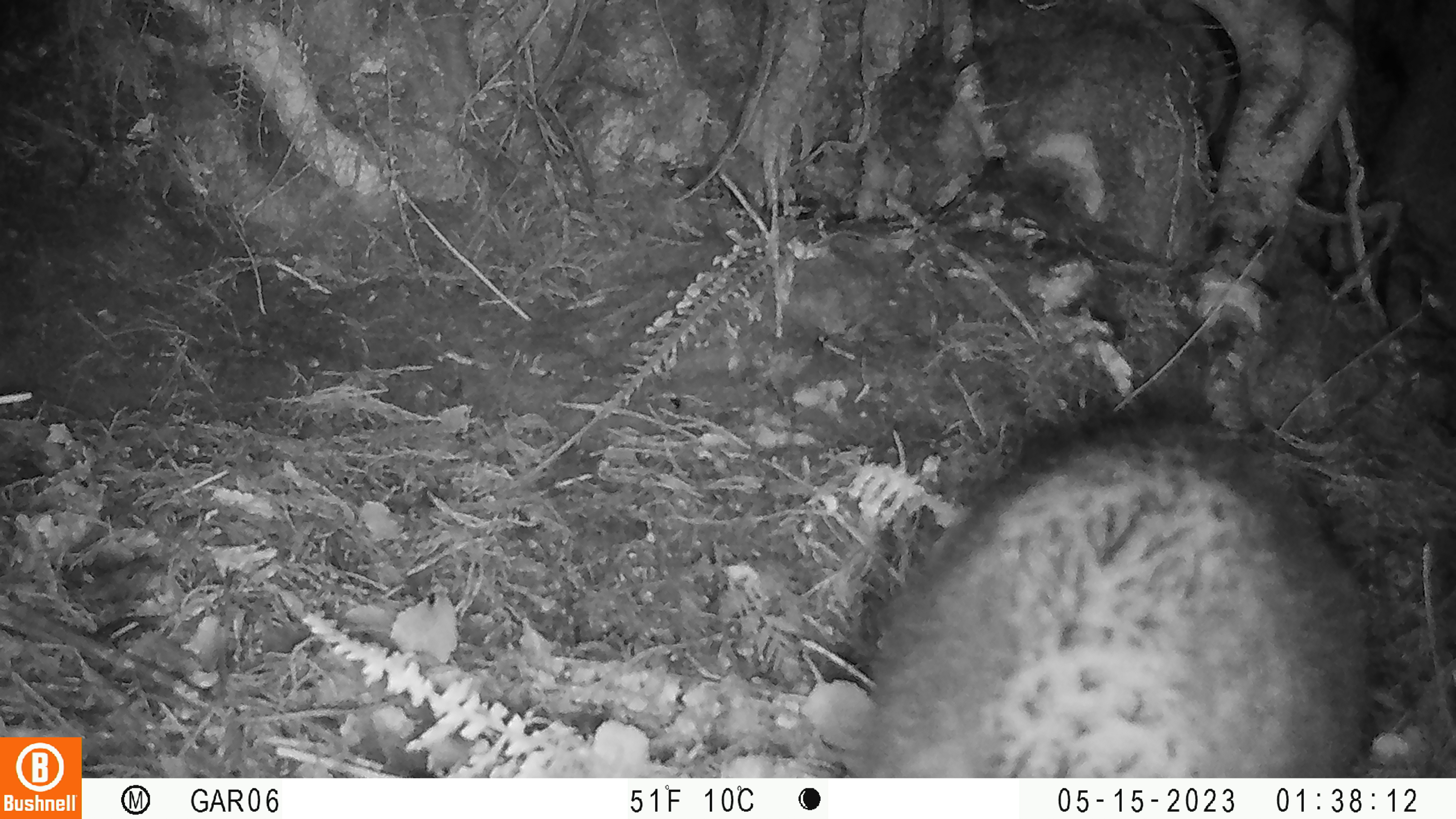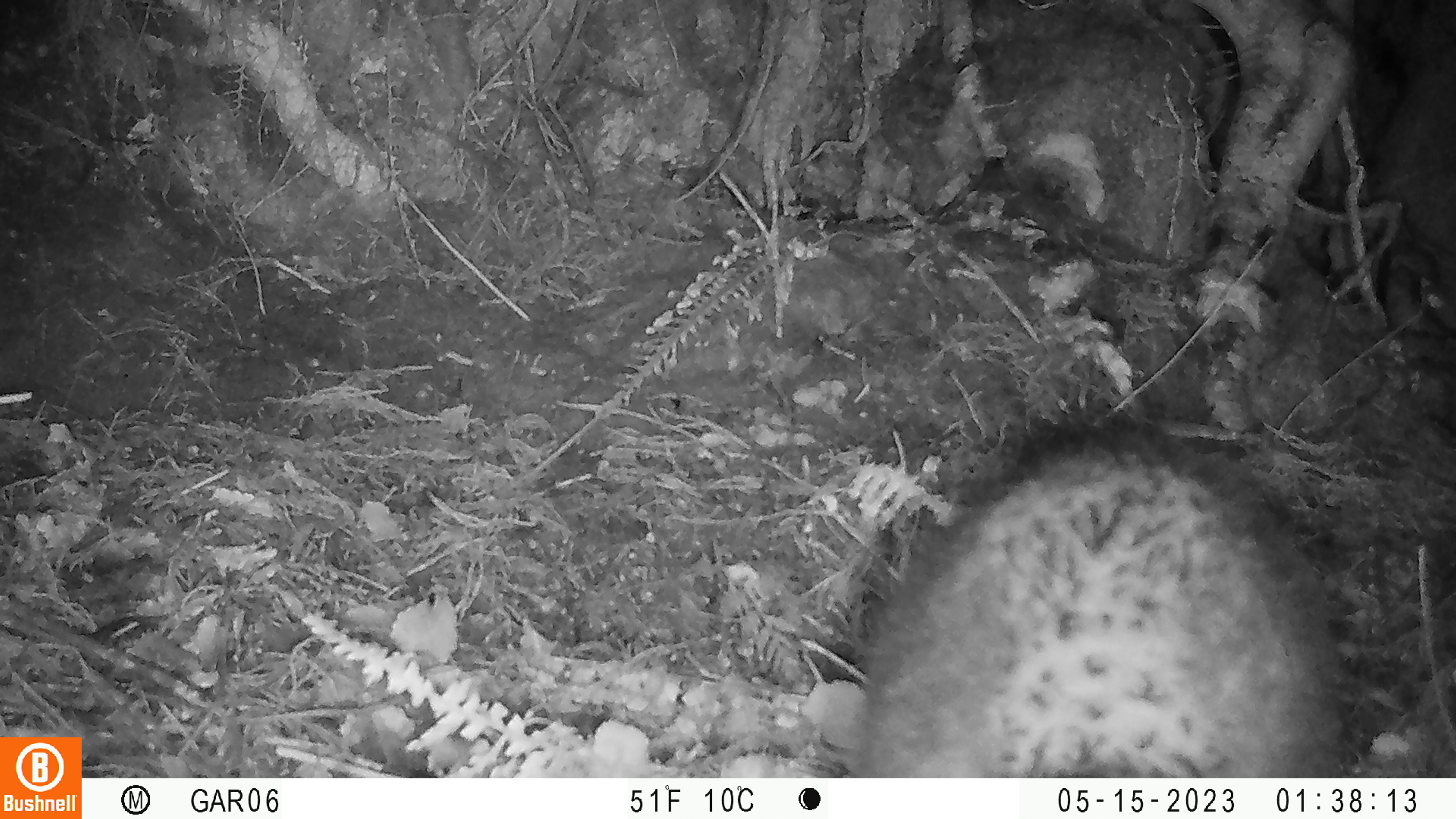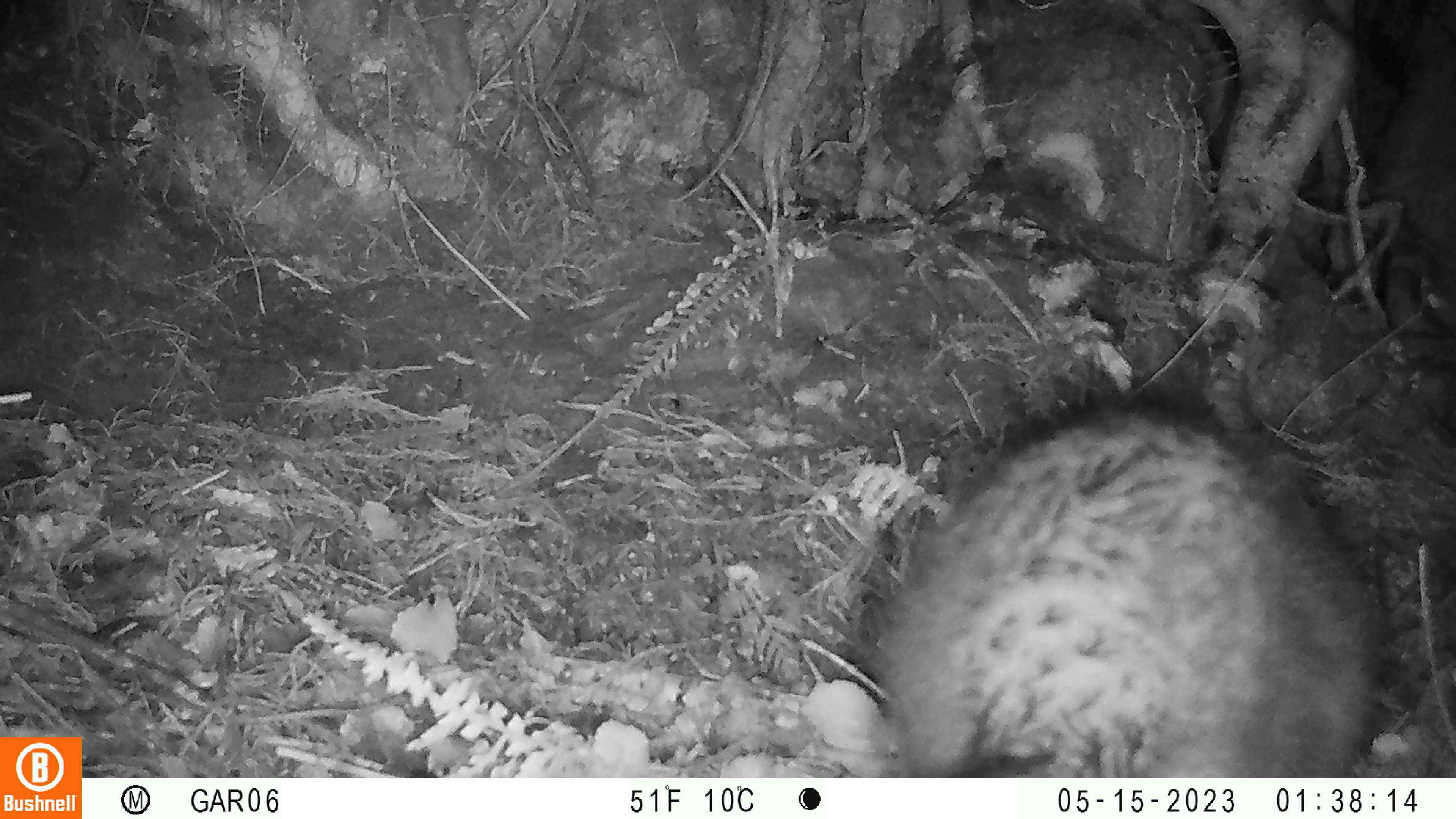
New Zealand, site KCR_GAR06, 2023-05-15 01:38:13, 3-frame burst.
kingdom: Animalia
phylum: Chordata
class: Mammalia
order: Diprotodontia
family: Phalangeridae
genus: Trichosurus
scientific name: Trichosurus vulpecula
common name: common brushtail possum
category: possum